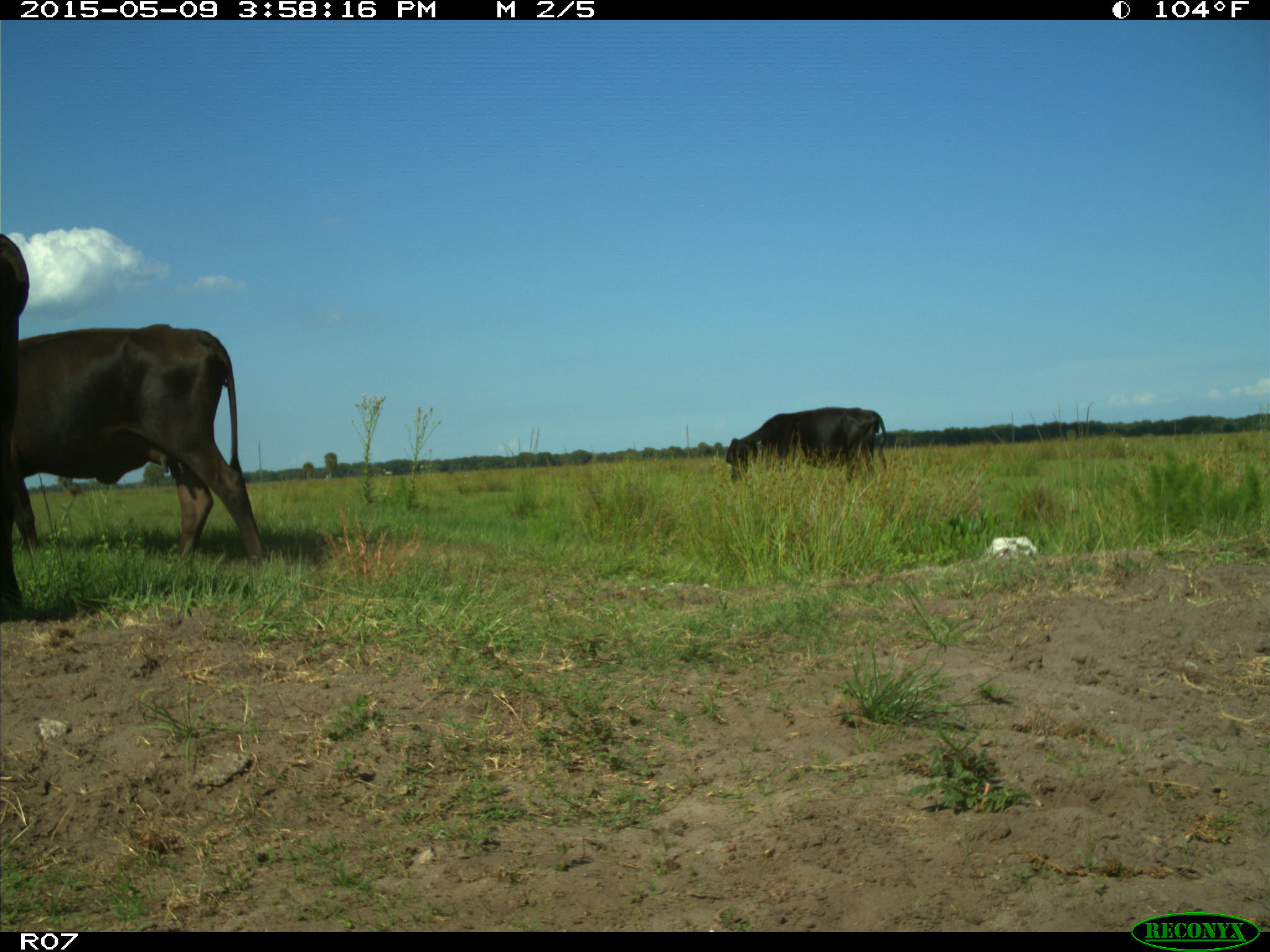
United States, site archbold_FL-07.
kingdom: Animalia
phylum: Chordata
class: Mammalia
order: Artiodactyla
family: Bovidae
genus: Bos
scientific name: Bos taurus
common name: domestic cow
Bos taurus (domestic cow).